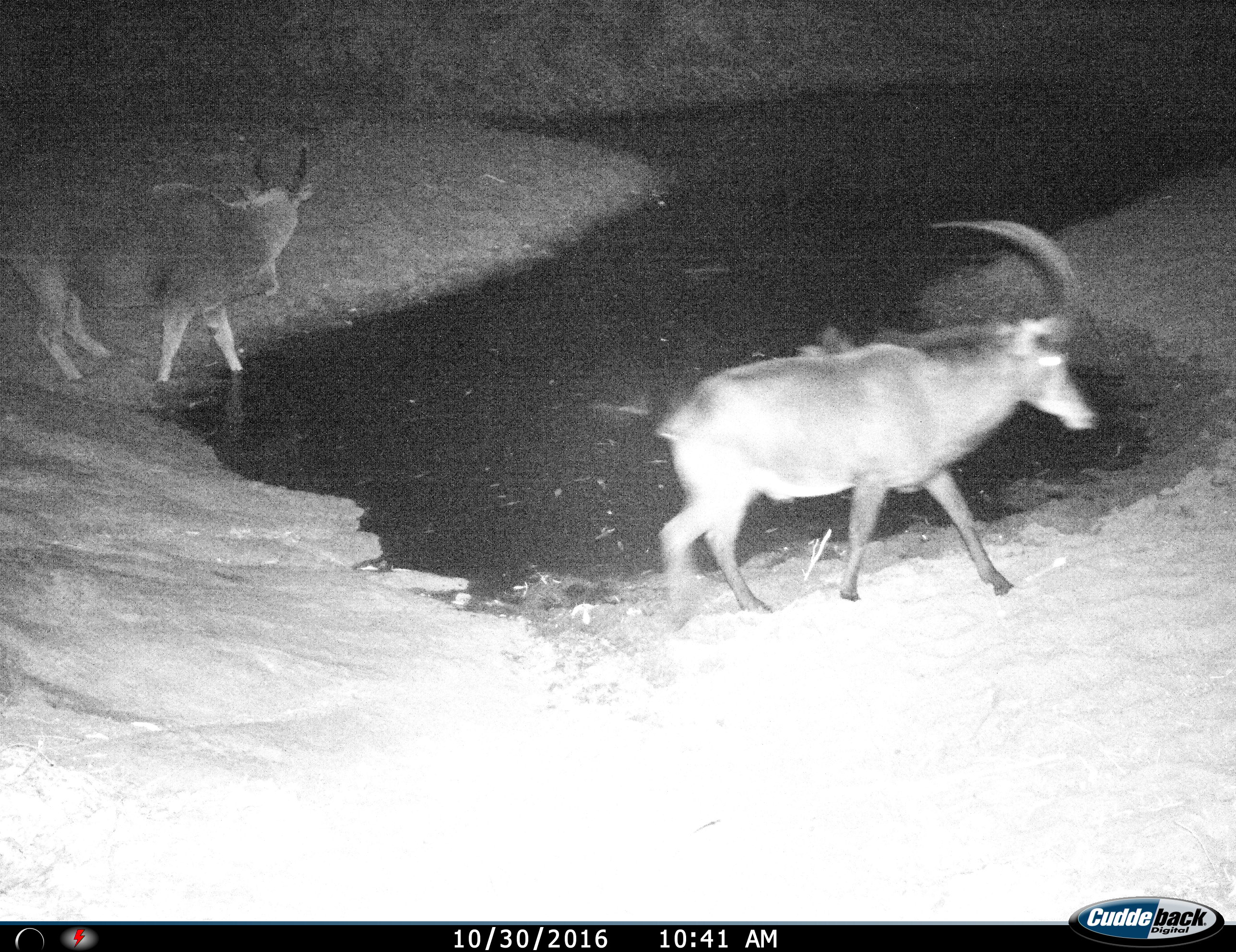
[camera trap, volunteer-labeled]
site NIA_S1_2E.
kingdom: Animalia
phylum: Chordata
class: Mammalia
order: Artiodactyla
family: Bovidae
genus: Tragelaphus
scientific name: Tragelaphus oryx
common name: eland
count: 1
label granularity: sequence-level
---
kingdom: Animalia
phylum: Chordata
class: Mammalia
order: Artiodactyla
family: Bovidae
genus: Hippotragus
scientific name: Hippotragus niger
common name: sable antelope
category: sable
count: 1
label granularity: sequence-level